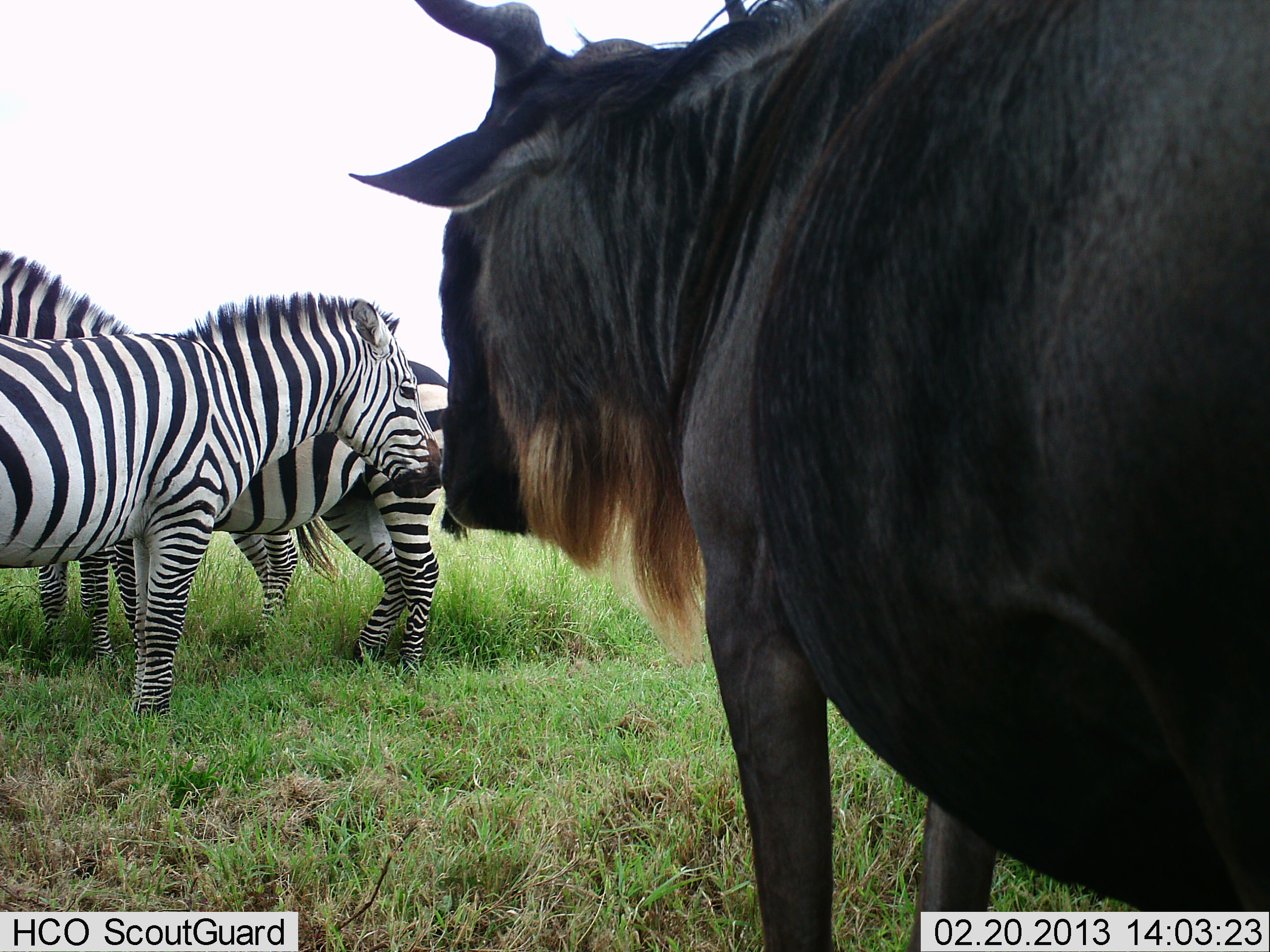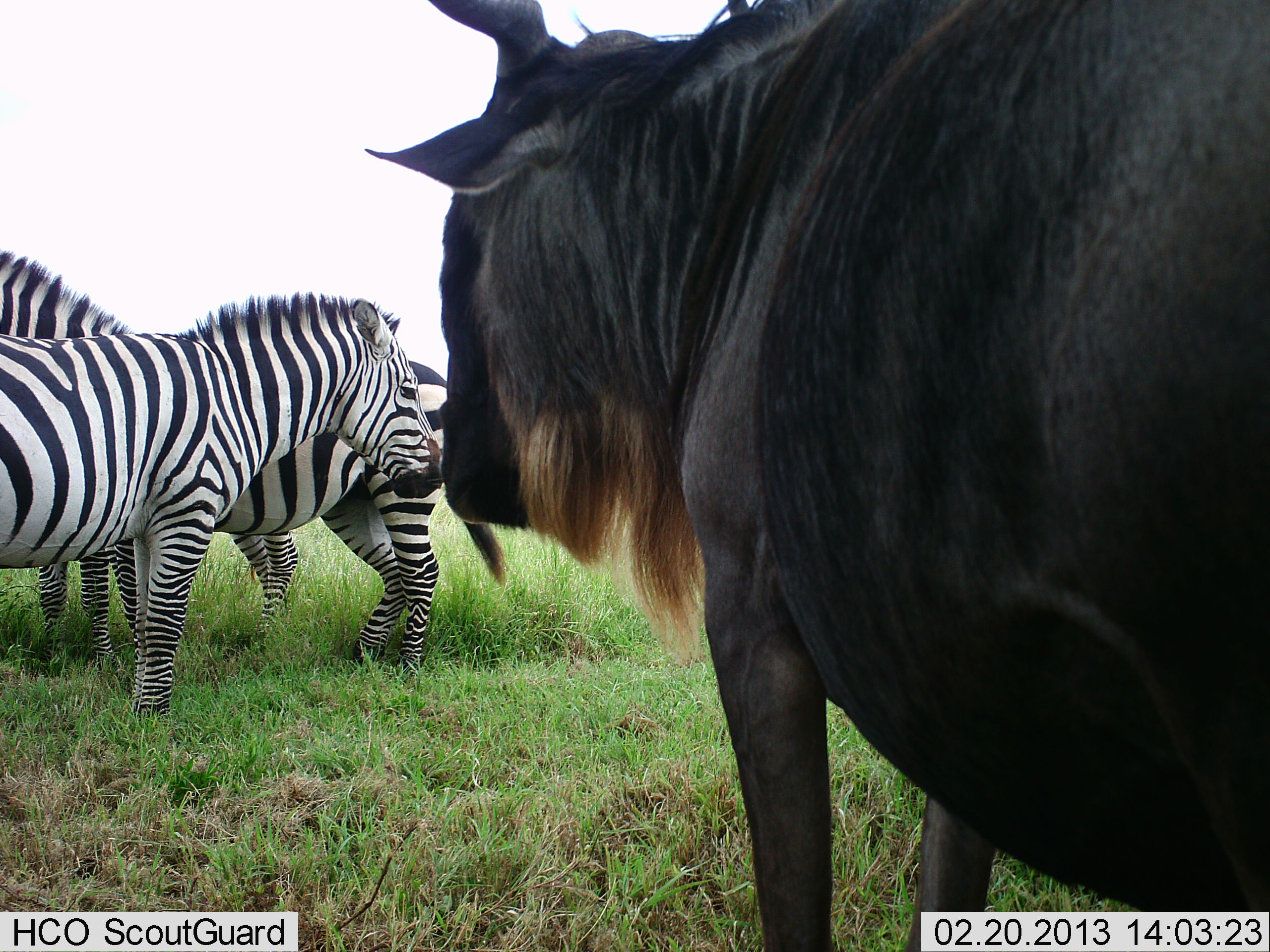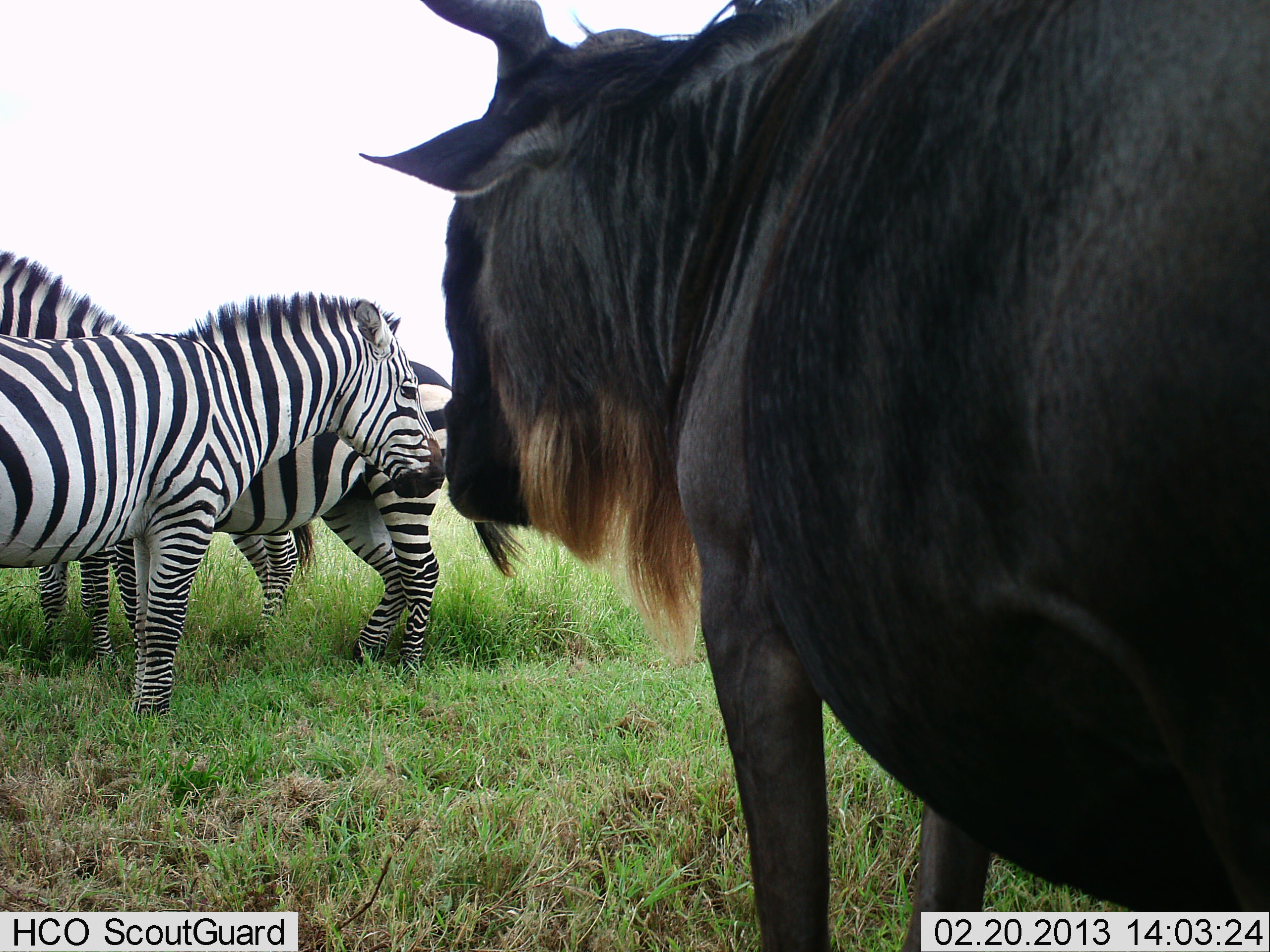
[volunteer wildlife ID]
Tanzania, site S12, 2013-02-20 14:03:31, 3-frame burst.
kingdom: Animalia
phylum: Chordata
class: Mammalia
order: Artiodactyla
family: Bovidae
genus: Connochaetes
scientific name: Connochaetes taurinus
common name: blue wildebeest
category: wildebeest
Wildebeest (blue wildebeest) (Connochaetes taurinus), count 1. Behavior (volunteer vote fractions): standing 93%, resting 4%, moving 4%, interacting 0%. Young present (vote fraction): 0%. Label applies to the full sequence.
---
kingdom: Animalia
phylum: Chordata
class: Mammalia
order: Perissodactyla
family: Equidae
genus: Equus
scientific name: Equus quagga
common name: plains zebra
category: zebra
Zebra (plains zebra) (Equus quagga), count 3. Behavior (volunteer vote fractions): standing 97%, resting 10%, moving 0%, interacting 10%. Young present (vote fraction): 0%. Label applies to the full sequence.